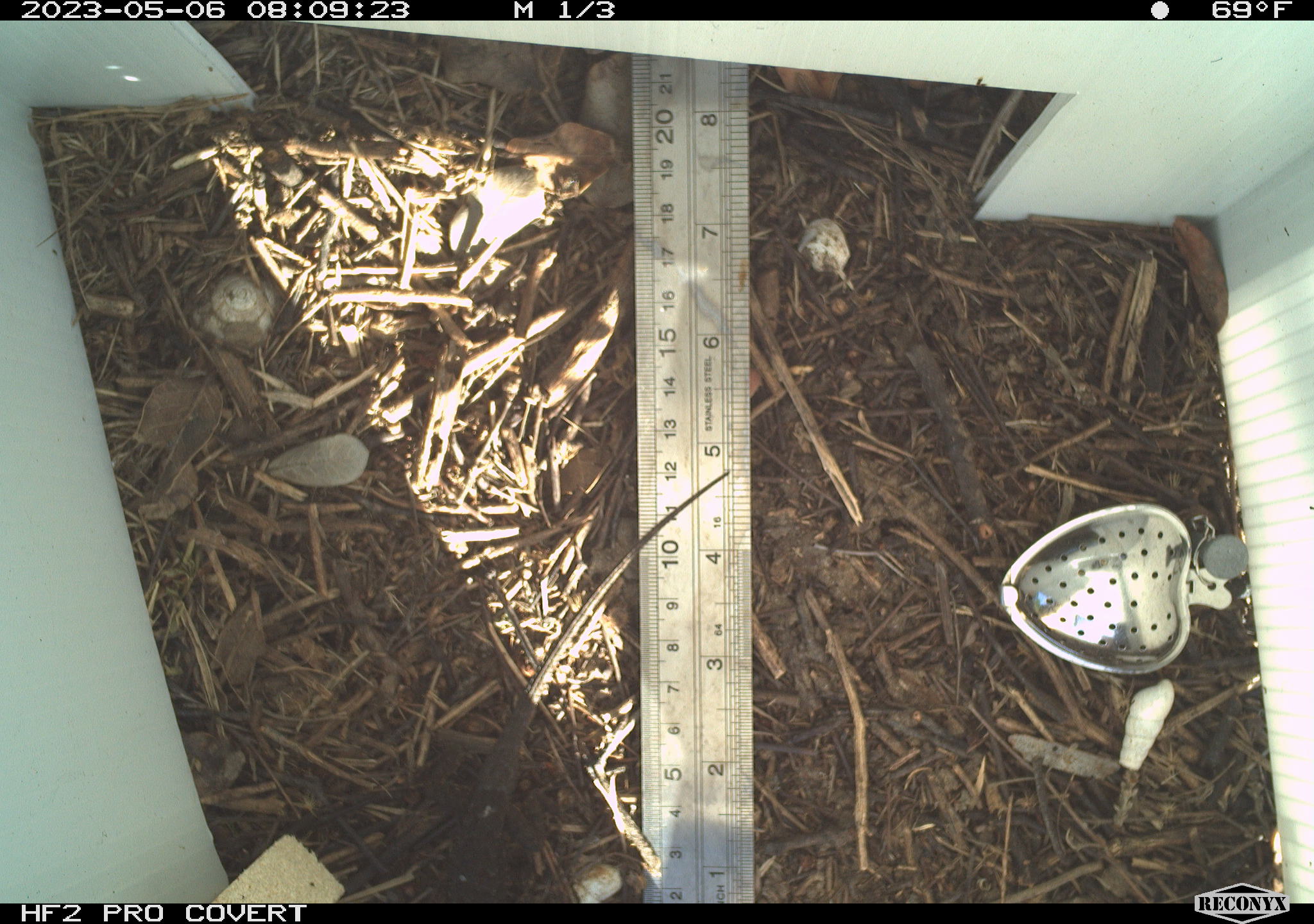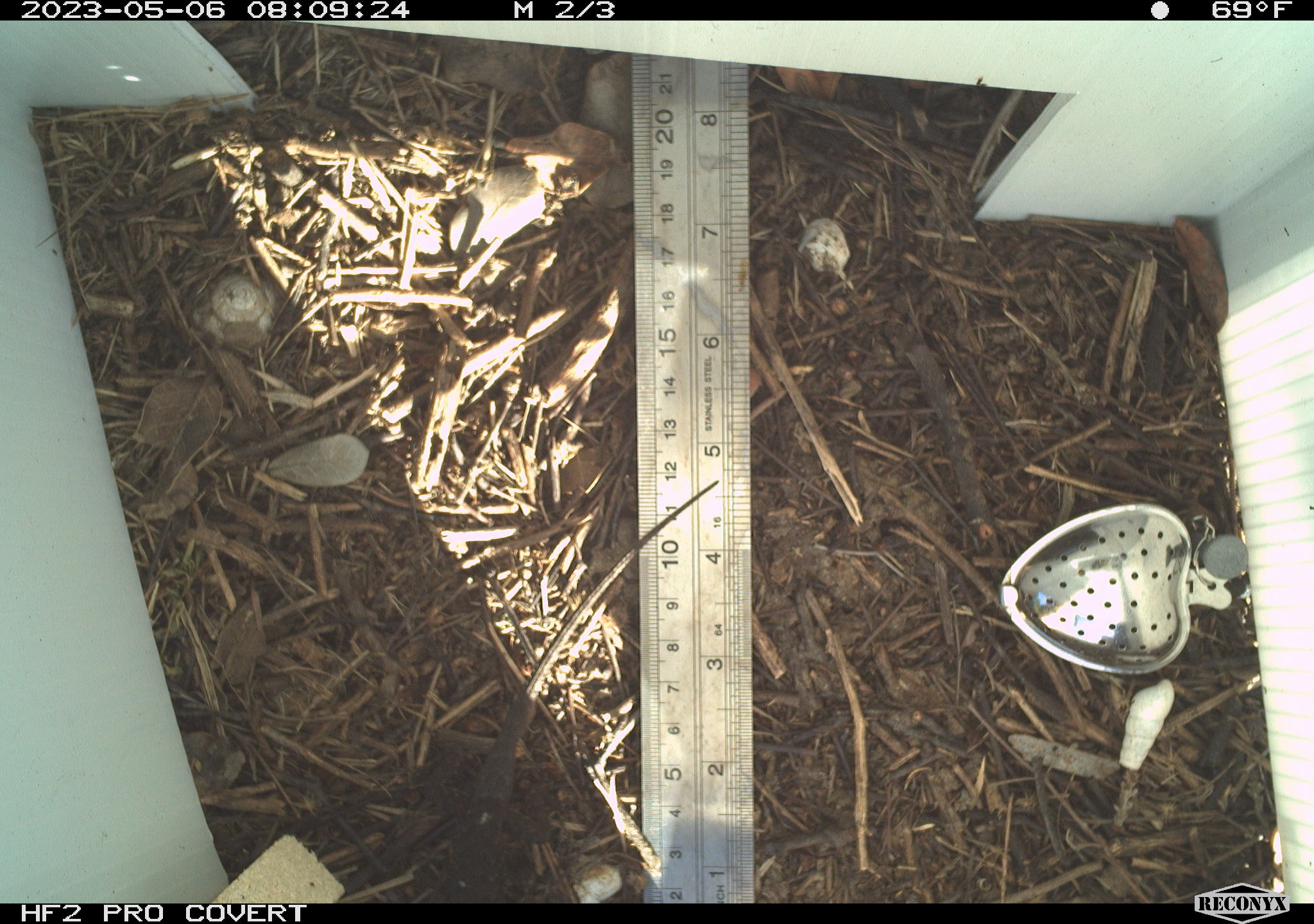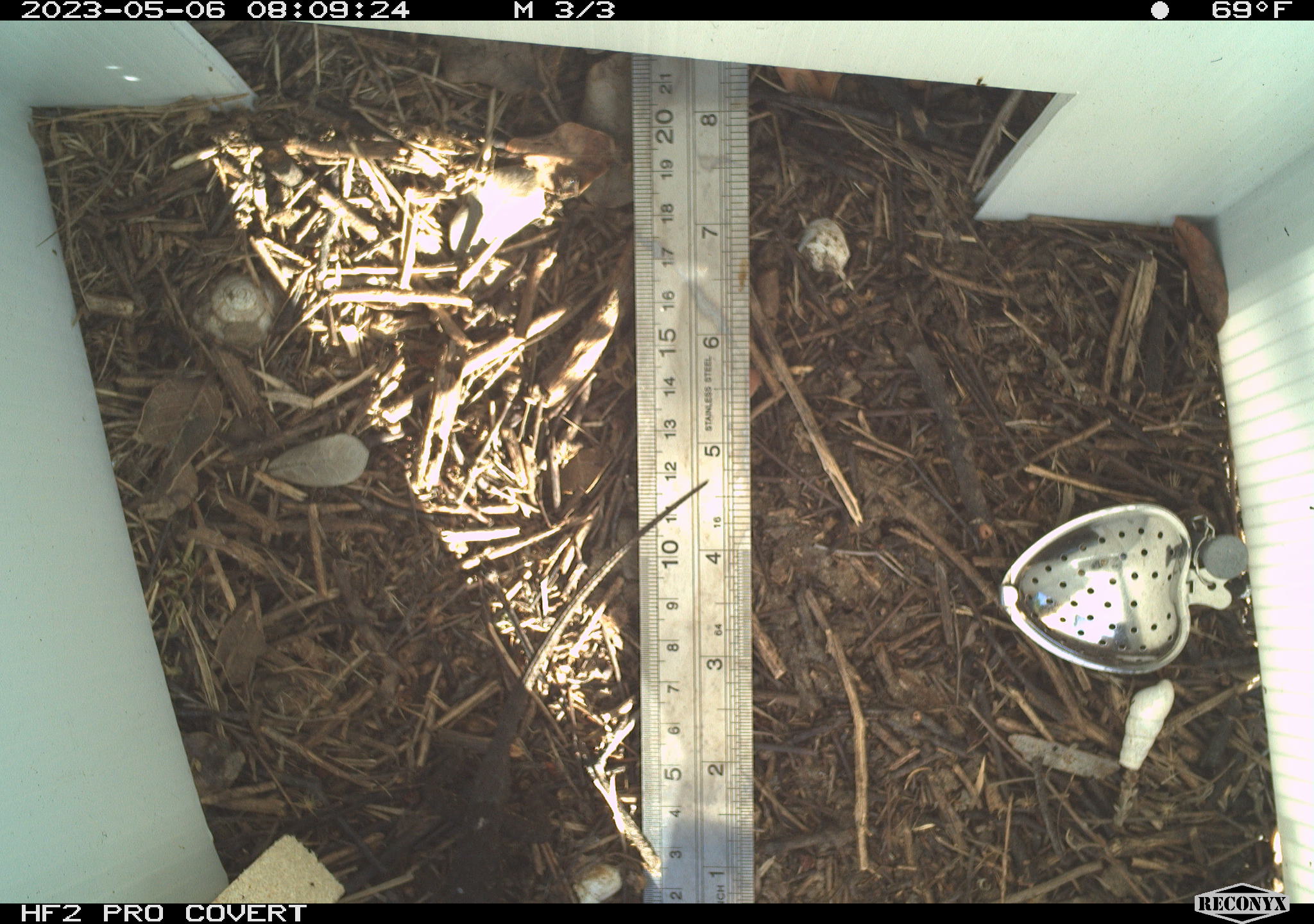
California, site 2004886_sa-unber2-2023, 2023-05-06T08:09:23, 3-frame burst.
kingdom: Animalia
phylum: Chordata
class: Reptilia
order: Squamata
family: Phrynosomatidae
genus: Sceloporus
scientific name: Sceloporus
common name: spiny lizards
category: sceloporus species